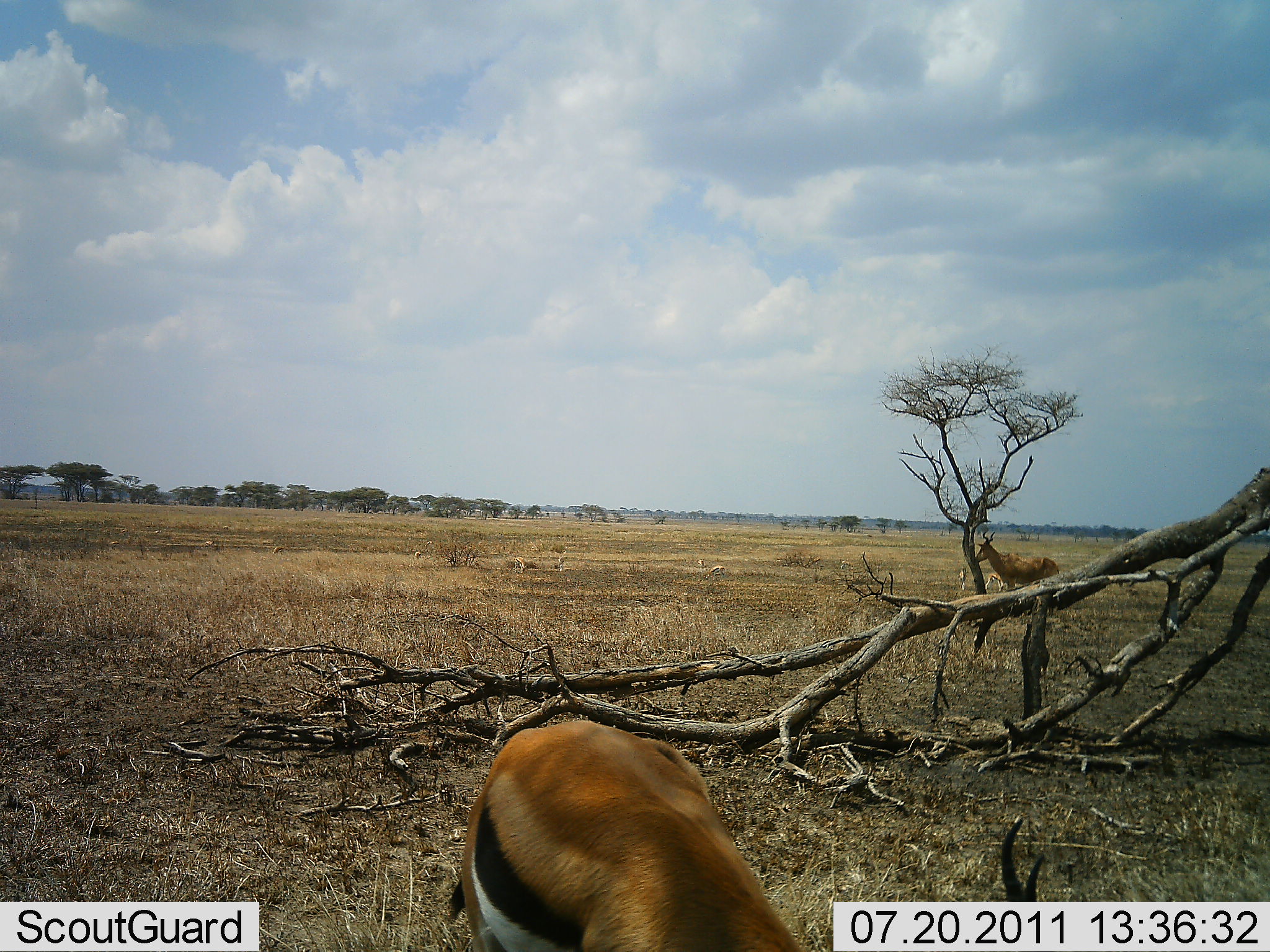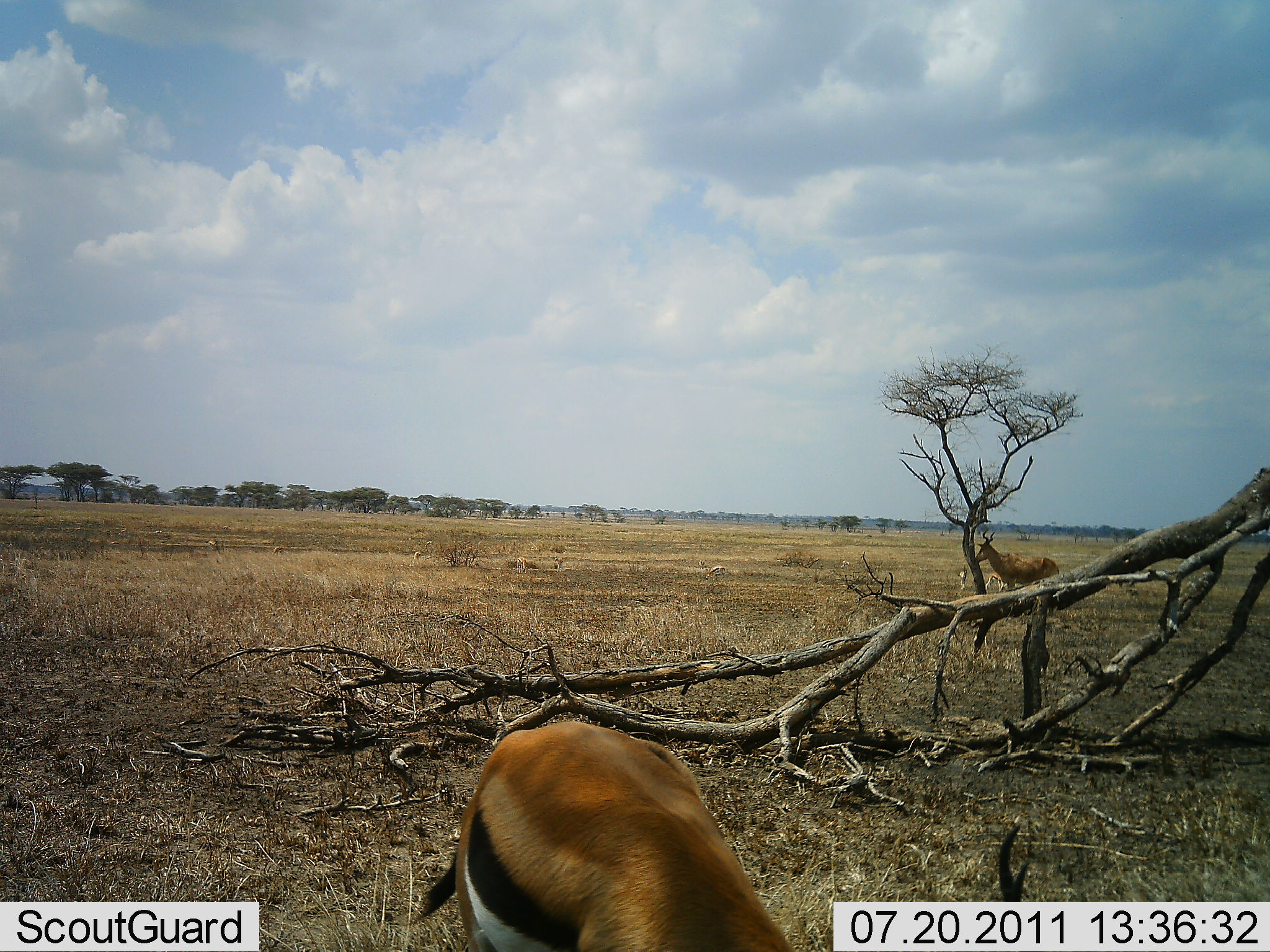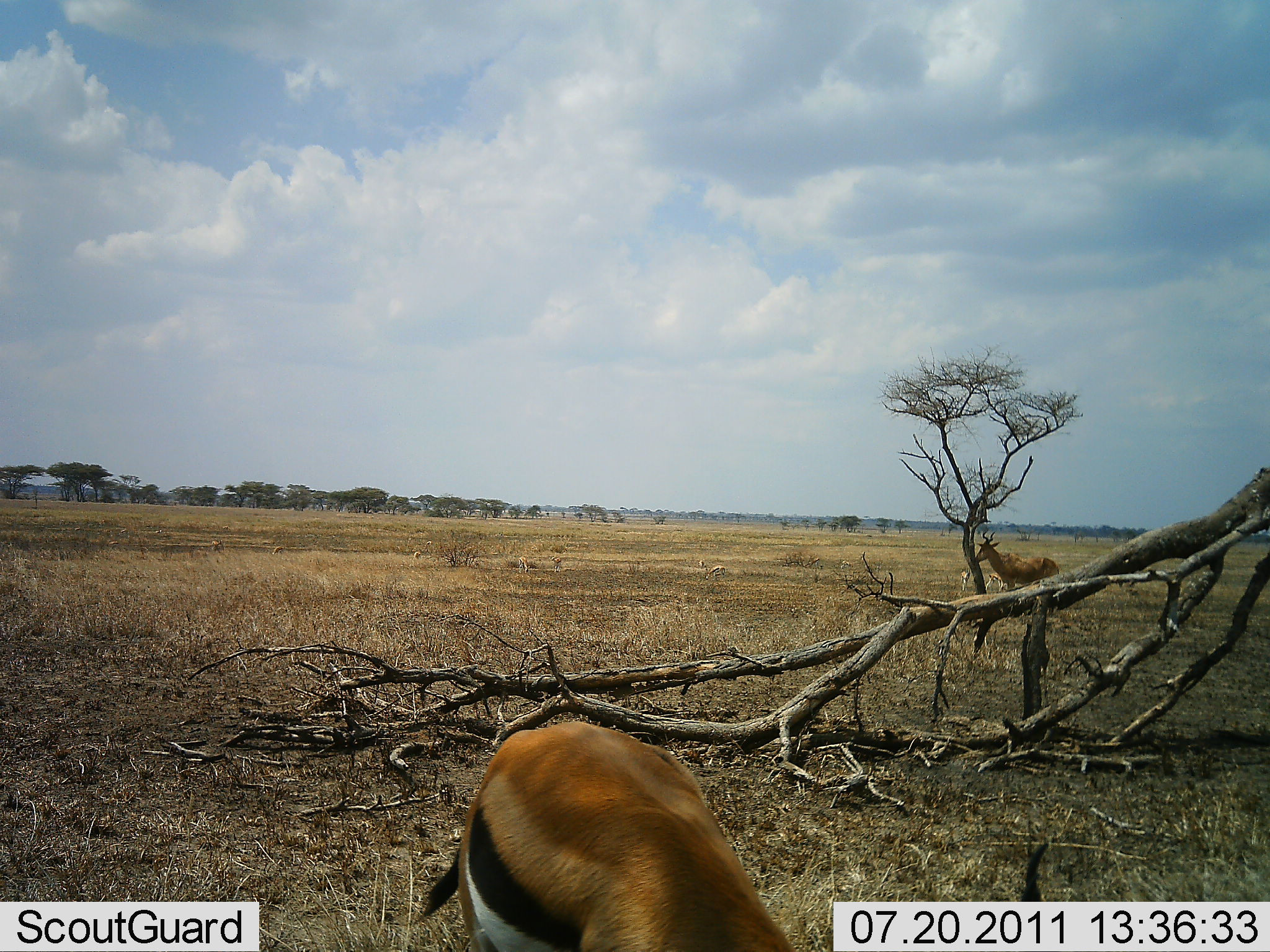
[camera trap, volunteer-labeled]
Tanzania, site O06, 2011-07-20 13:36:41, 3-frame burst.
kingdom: Animalia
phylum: Chordata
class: Mammalia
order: Artiodactyla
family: Bovidae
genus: Eudorcas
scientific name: Eudorcas thomsonii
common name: thomson's gazelle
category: gazellethomsons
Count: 1.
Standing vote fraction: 50%.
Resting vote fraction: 0%.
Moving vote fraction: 25%.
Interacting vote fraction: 0%.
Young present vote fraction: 0%.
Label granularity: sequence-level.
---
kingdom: Animalia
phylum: Chordata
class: Mammalia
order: Artiodactyla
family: Bovidae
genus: Alcelaphus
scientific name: Alcelaphus buselaphus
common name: hartebeest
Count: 1.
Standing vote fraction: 100%.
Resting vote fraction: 0%.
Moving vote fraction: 0%.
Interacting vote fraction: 0%.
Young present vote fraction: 0%.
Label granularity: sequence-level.